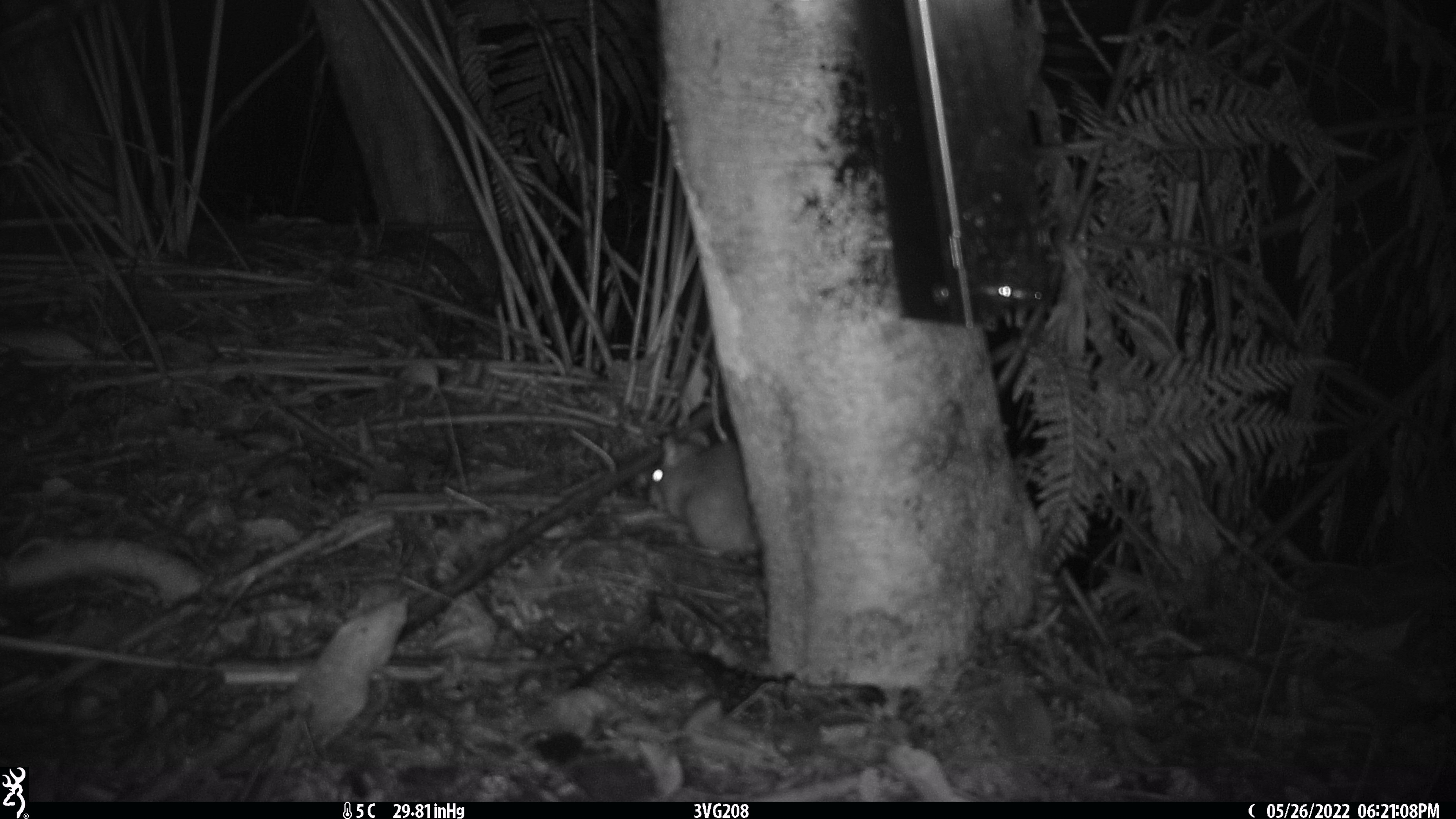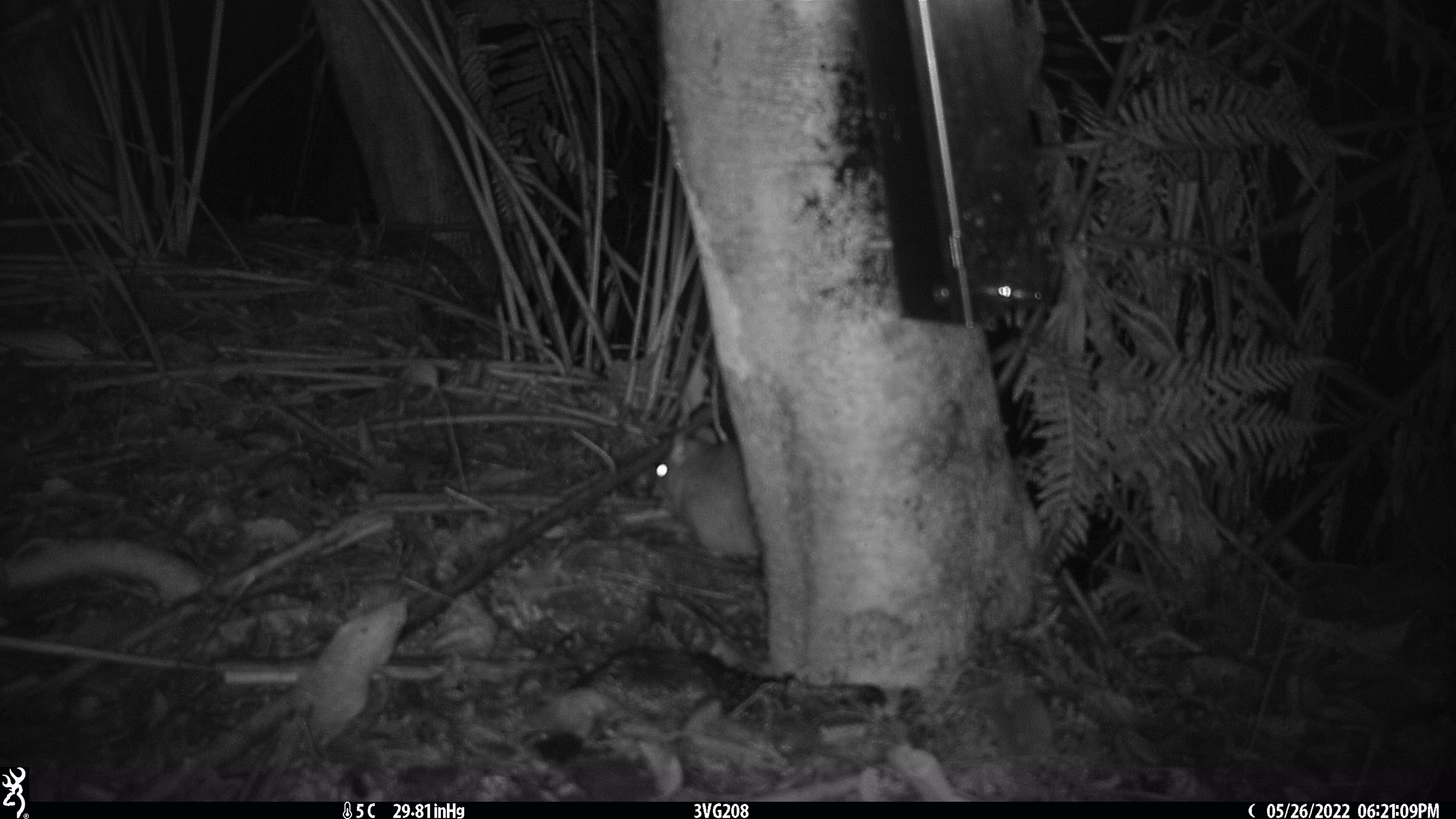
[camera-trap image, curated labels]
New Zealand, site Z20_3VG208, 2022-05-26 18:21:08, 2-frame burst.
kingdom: Animalia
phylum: Chordata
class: Mammalia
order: Rodentia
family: Muridae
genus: Rattus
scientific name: Rattus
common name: rat